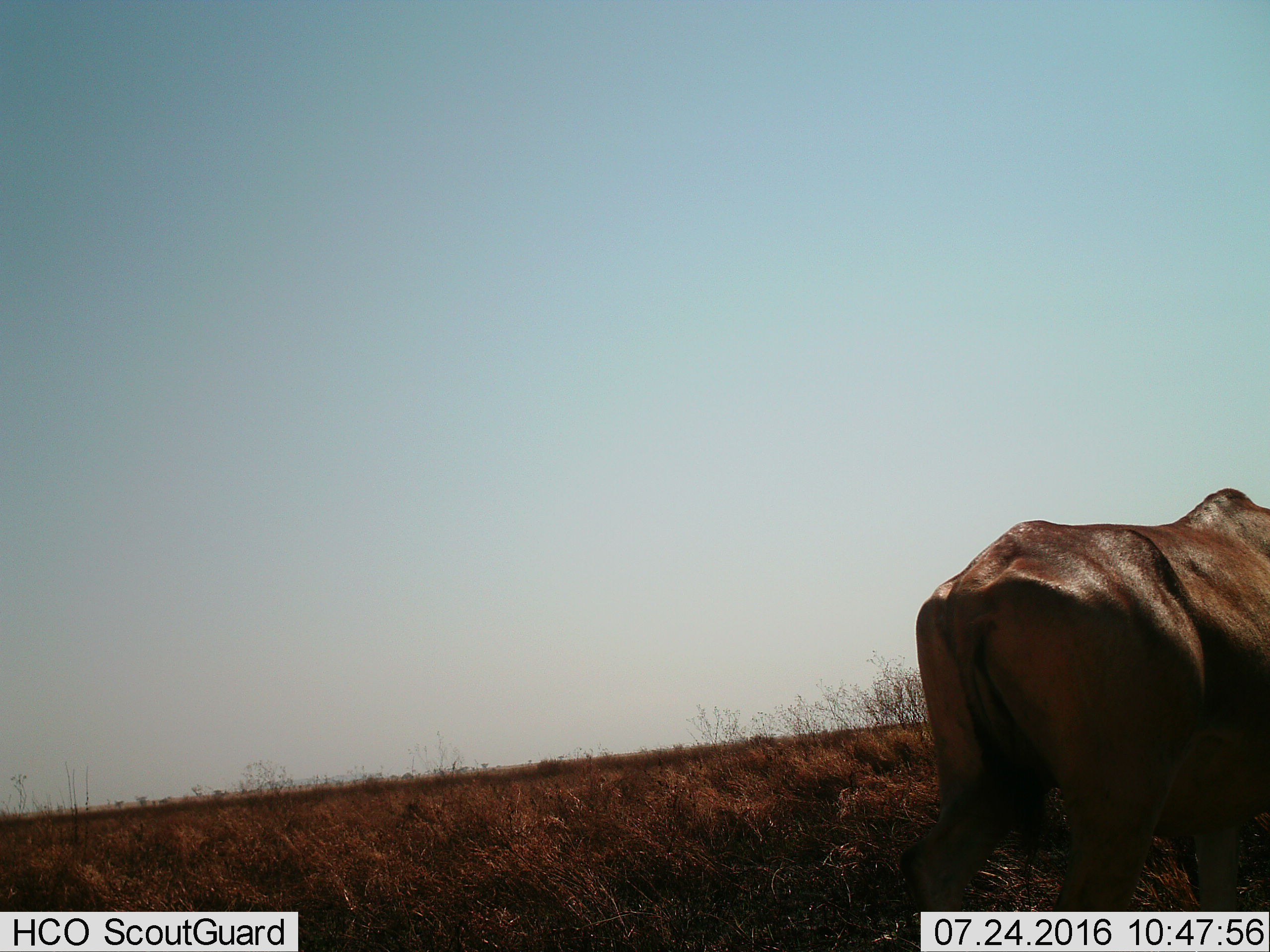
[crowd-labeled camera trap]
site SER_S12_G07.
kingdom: Animalia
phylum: Chordata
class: Mammalia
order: Artiodactyla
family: Bovidae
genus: Alcelaphus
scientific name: Alcelaphus buselaphus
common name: hartebeest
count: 1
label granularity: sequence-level